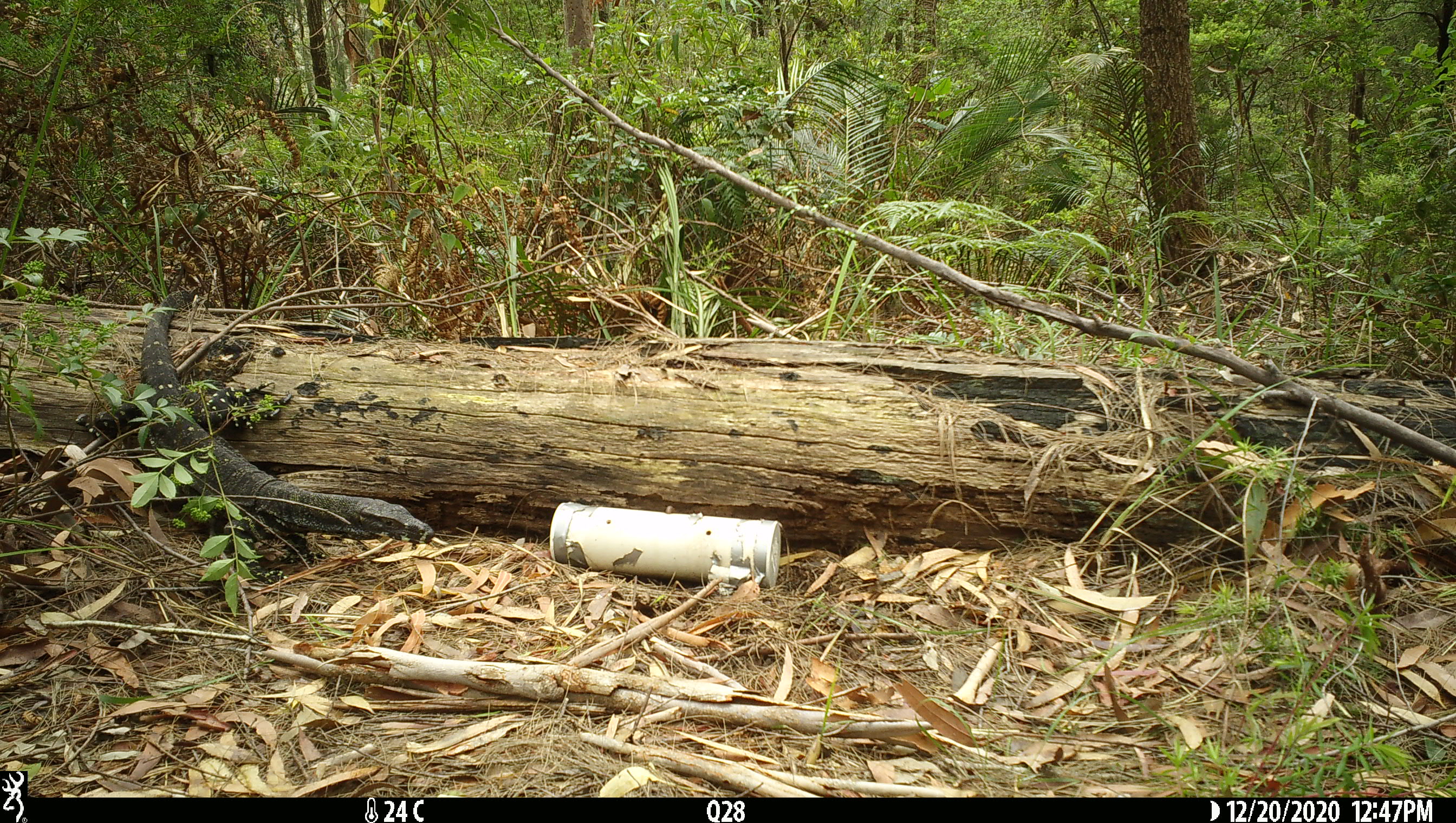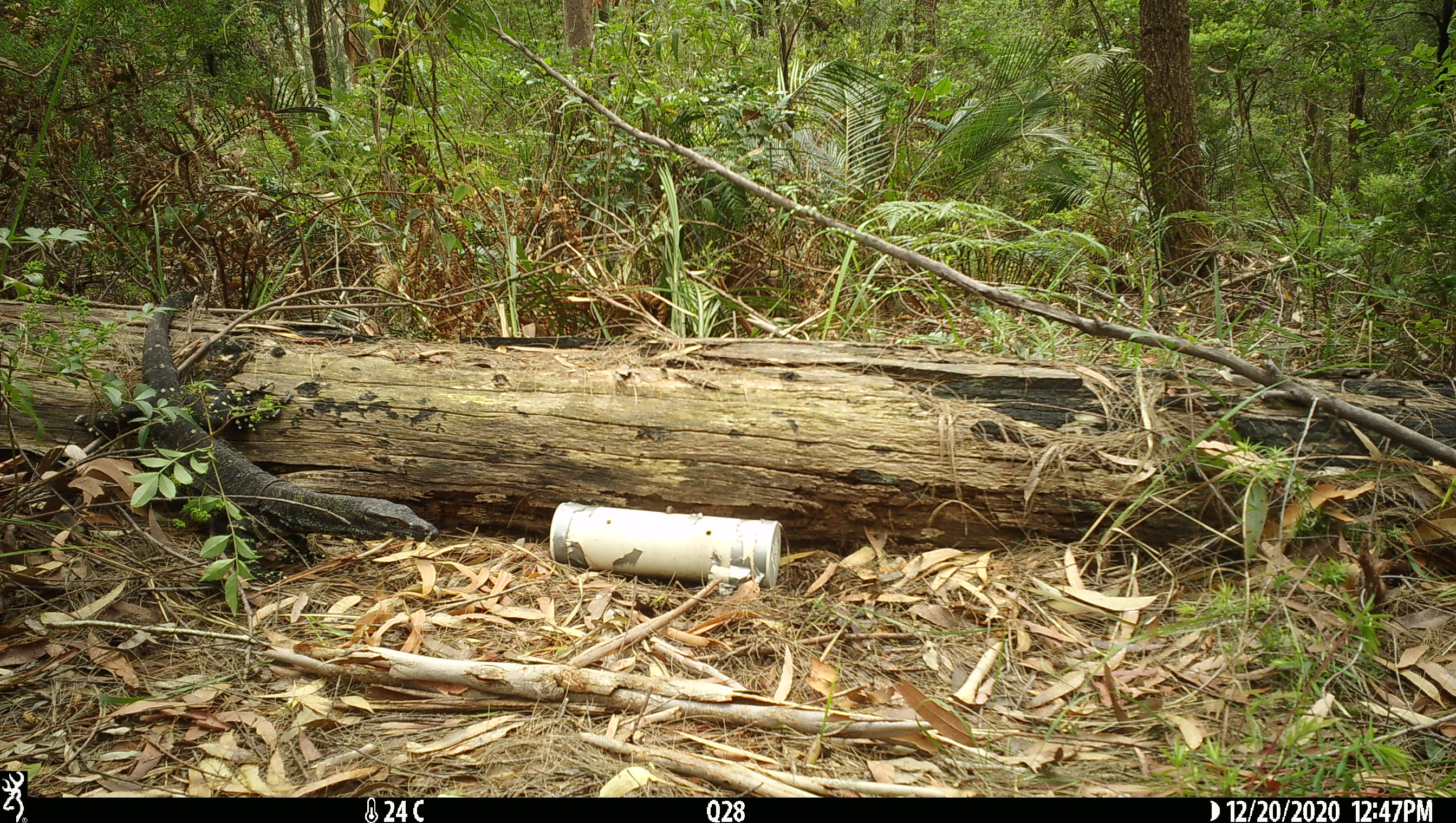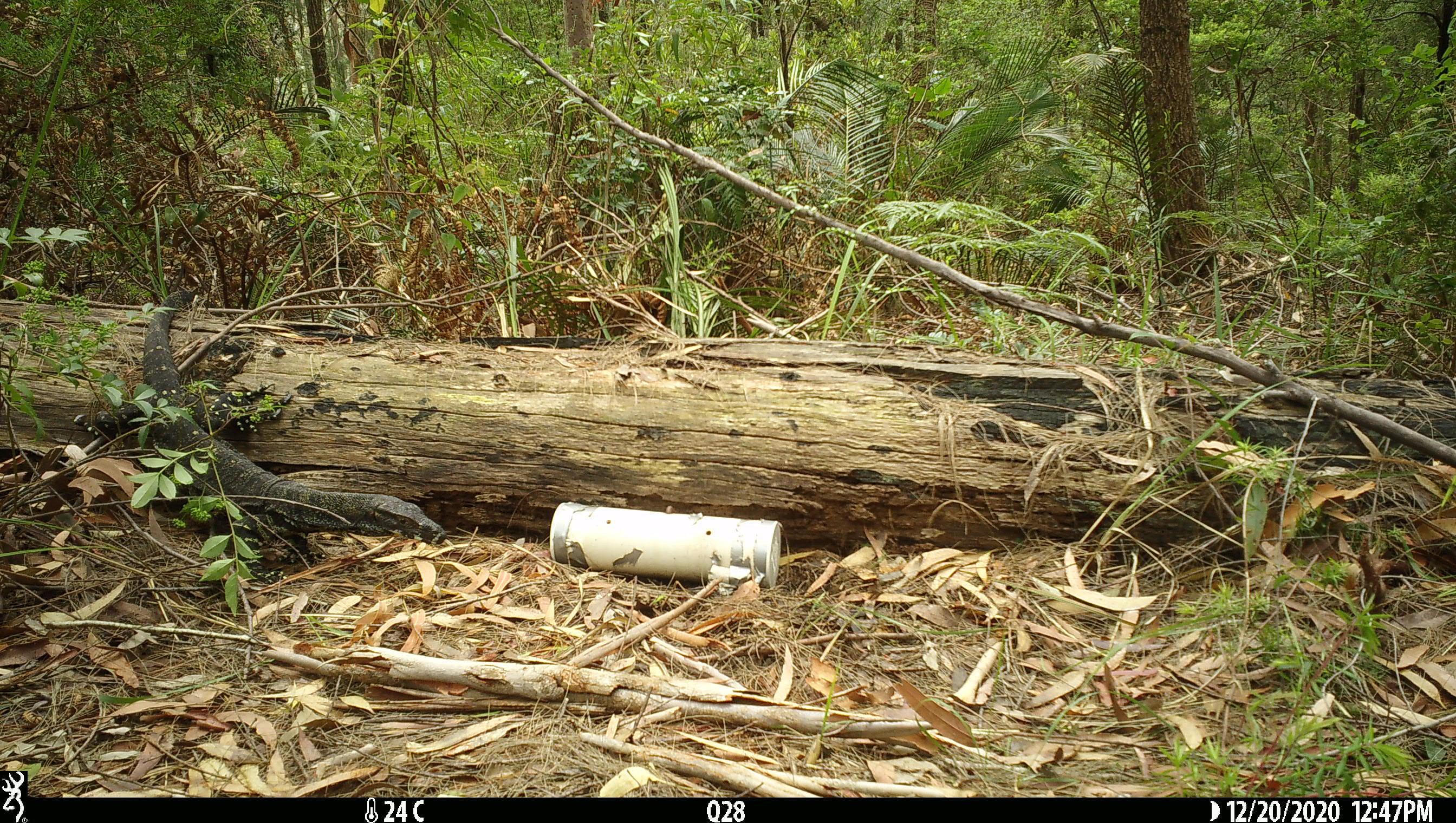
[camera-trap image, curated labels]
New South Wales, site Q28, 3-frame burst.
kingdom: Animalia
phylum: Chordata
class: Reptilia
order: Squamata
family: Varanidae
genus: Varanus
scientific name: Varanus varius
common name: lace monitor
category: goanna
Goanna (lace monitor) (Varanus varius).